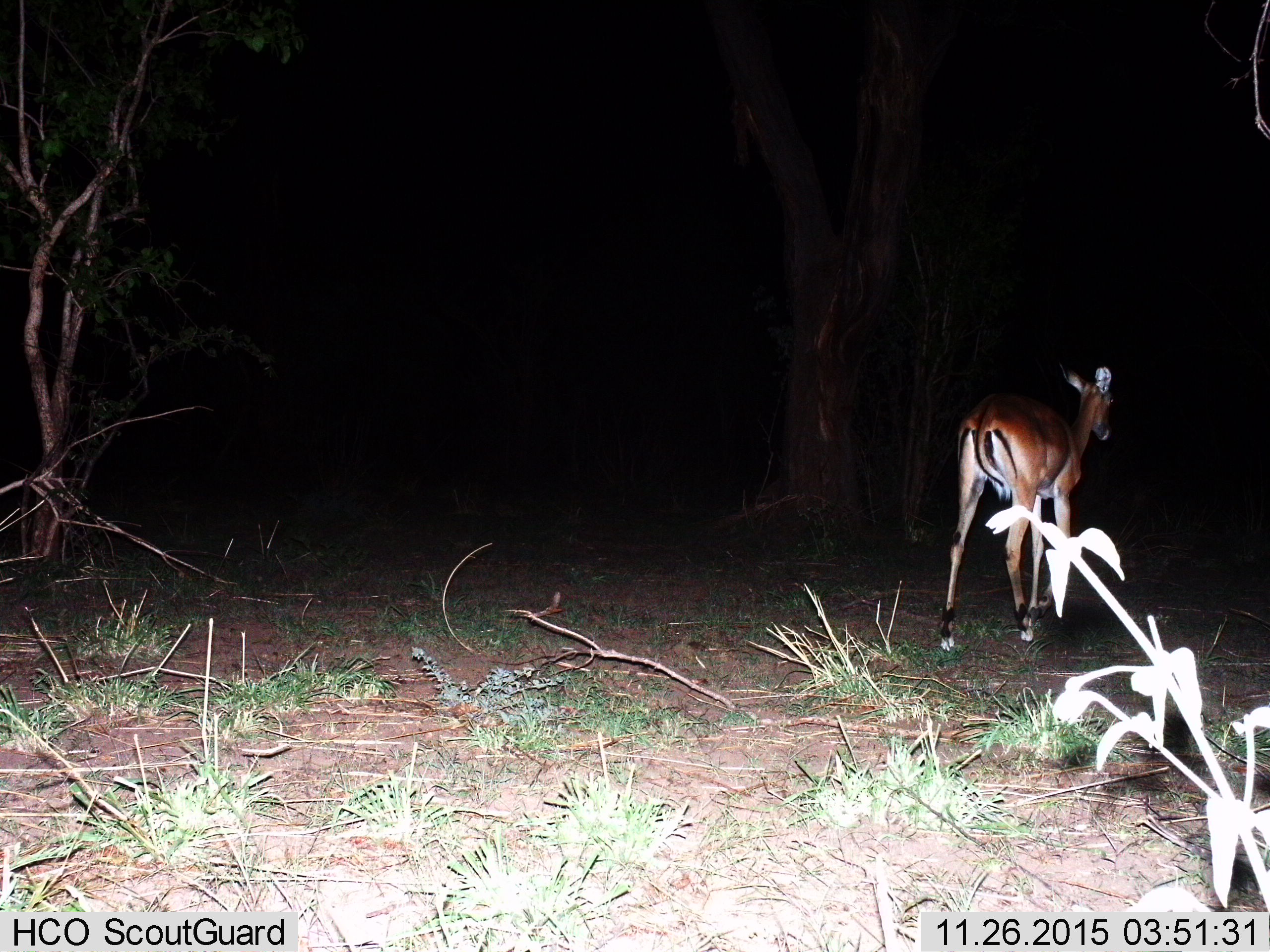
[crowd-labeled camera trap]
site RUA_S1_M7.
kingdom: Animalia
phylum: Chordata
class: Mammalia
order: Artiodactyla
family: Bovidae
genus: Aepyceros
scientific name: Aepyceros melampus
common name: impala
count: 1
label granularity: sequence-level